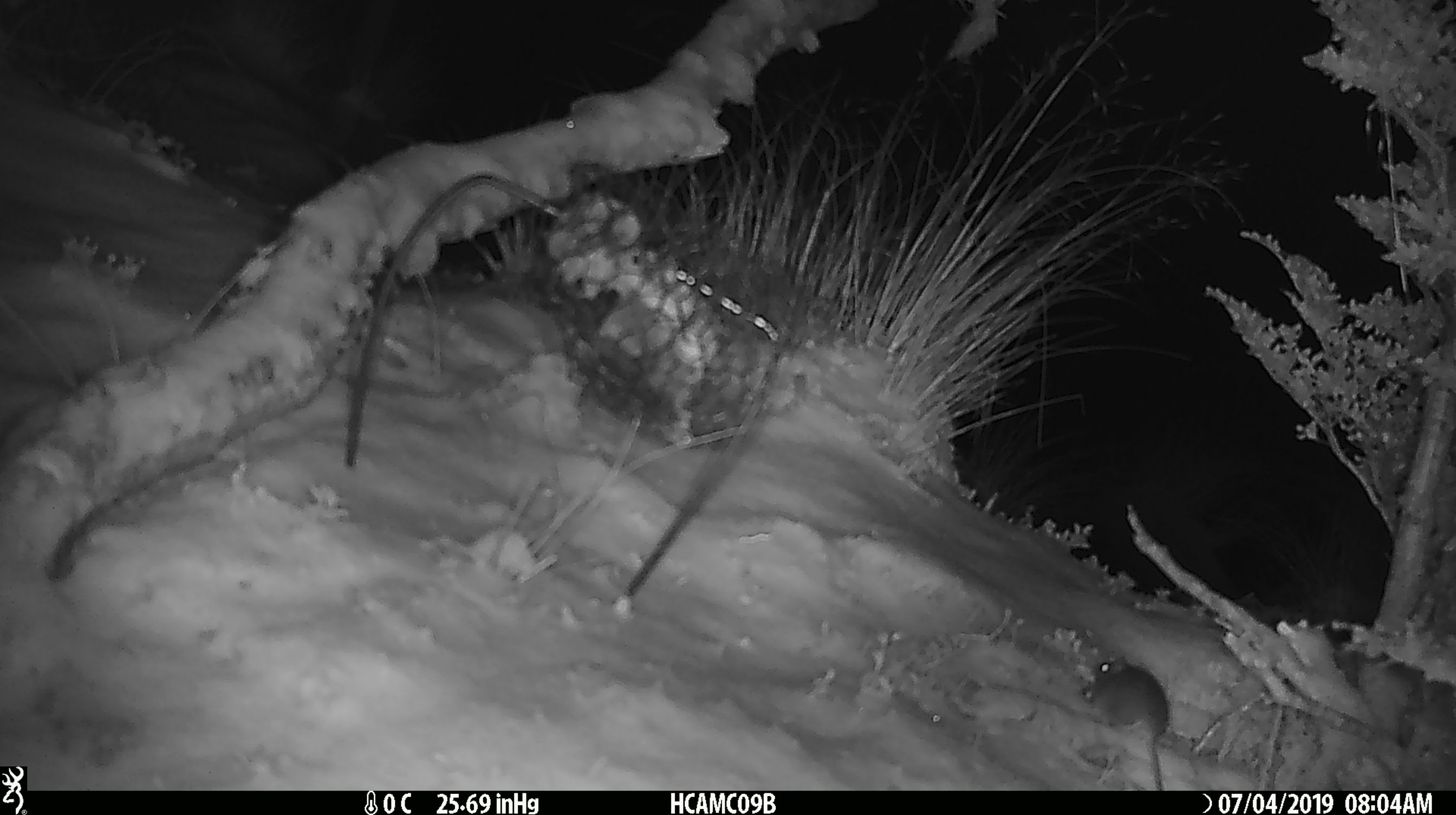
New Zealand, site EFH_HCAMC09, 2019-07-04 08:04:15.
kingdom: Animalia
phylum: Chordata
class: Mammalia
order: Rodentia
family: Muridae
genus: Mus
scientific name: Mus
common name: mouse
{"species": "mouse (Mus)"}